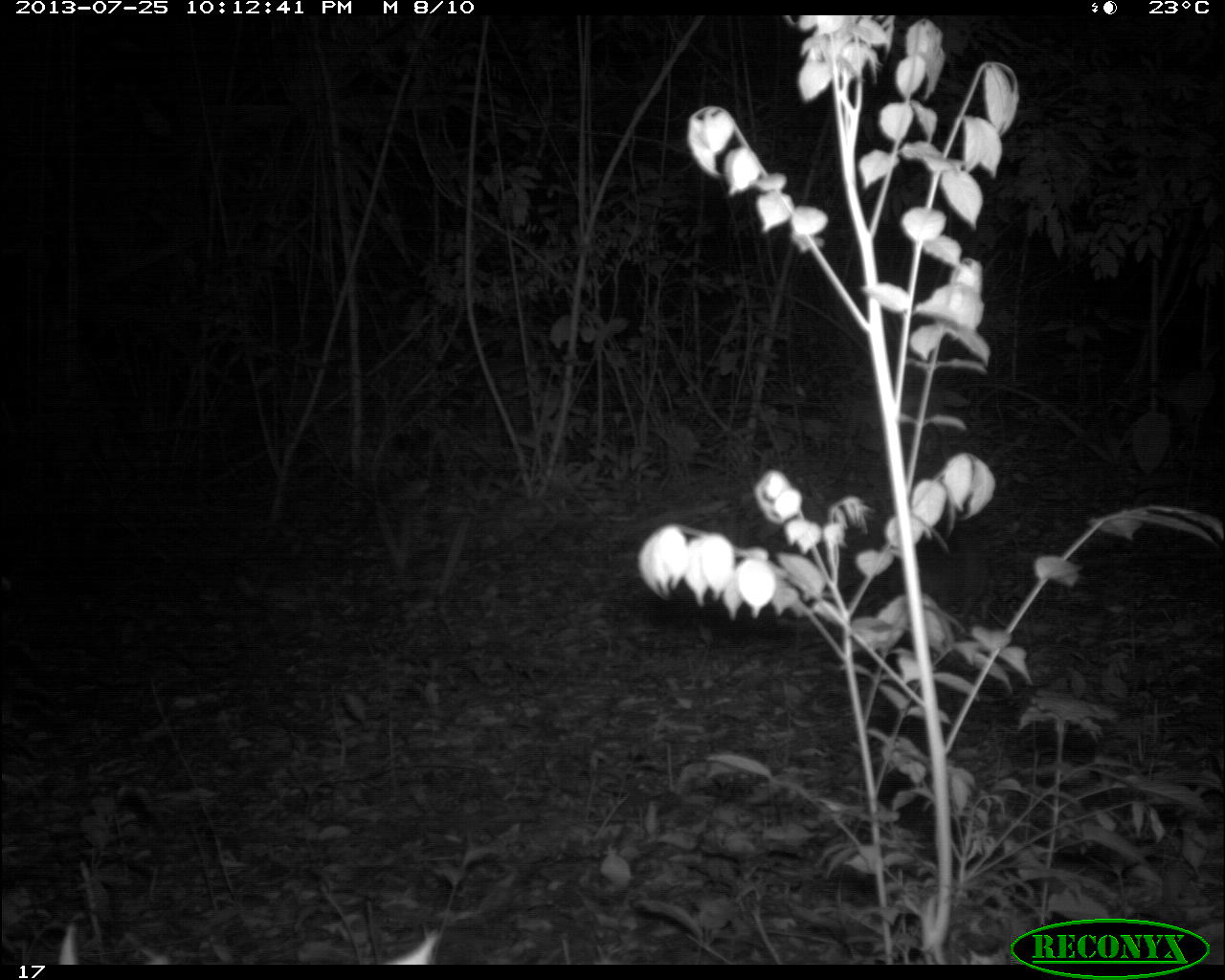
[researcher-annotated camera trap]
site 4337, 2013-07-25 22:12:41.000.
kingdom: Animalia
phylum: Chordata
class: Mammalia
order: Cingulata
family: Dasypodidae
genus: Dasypus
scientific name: Dasypus novemcinctus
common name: nine-banded armadillo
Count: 1.